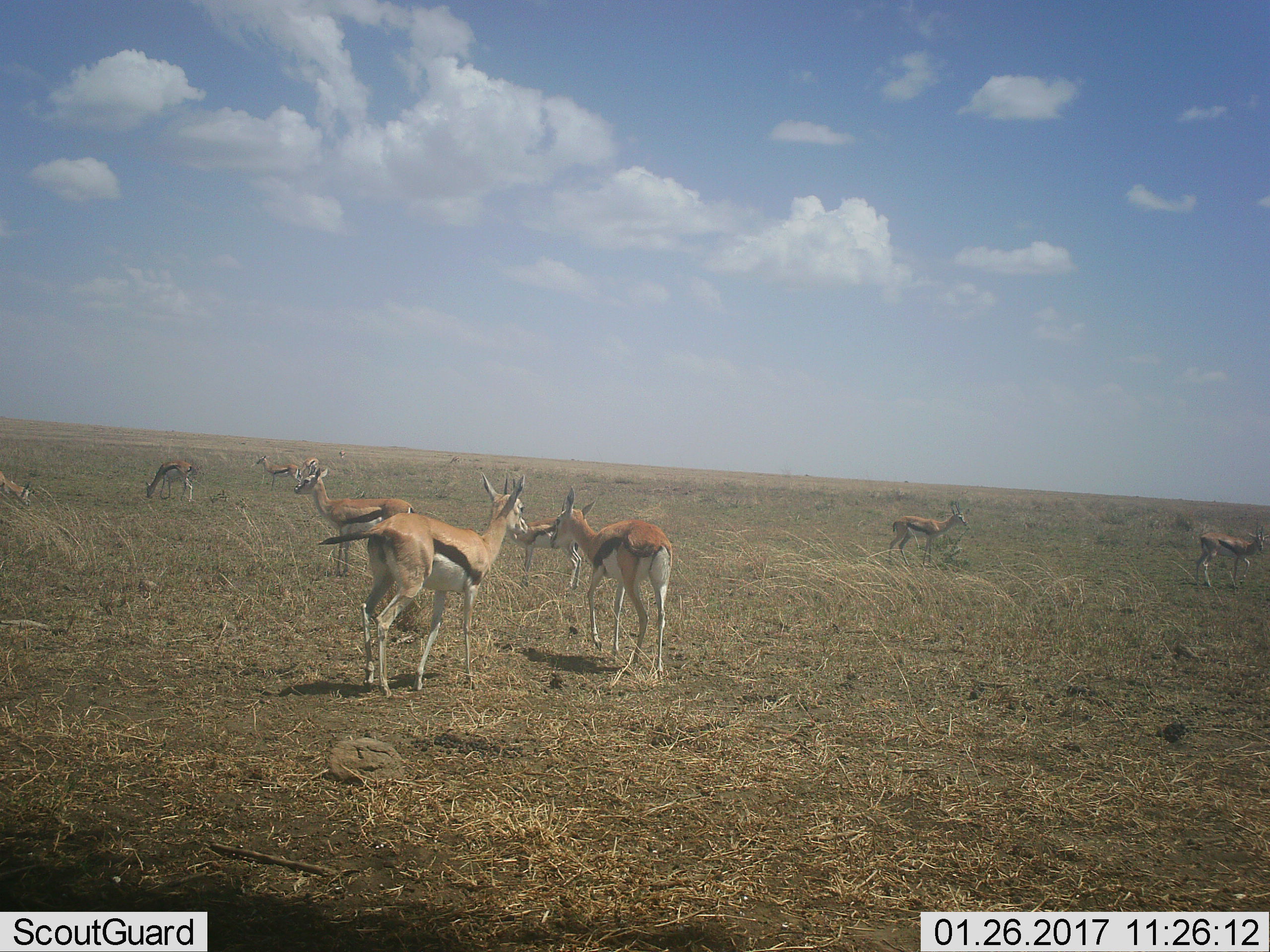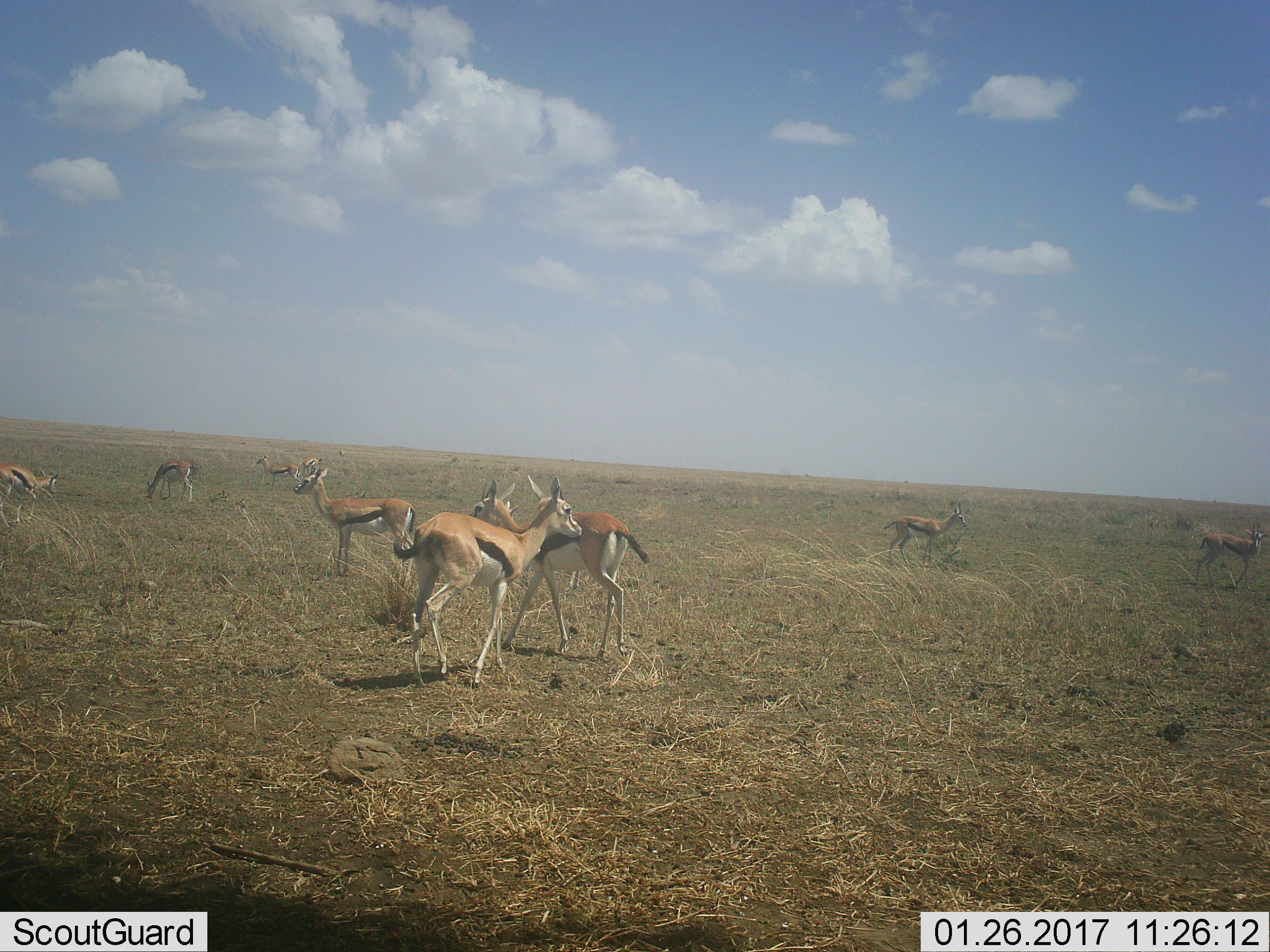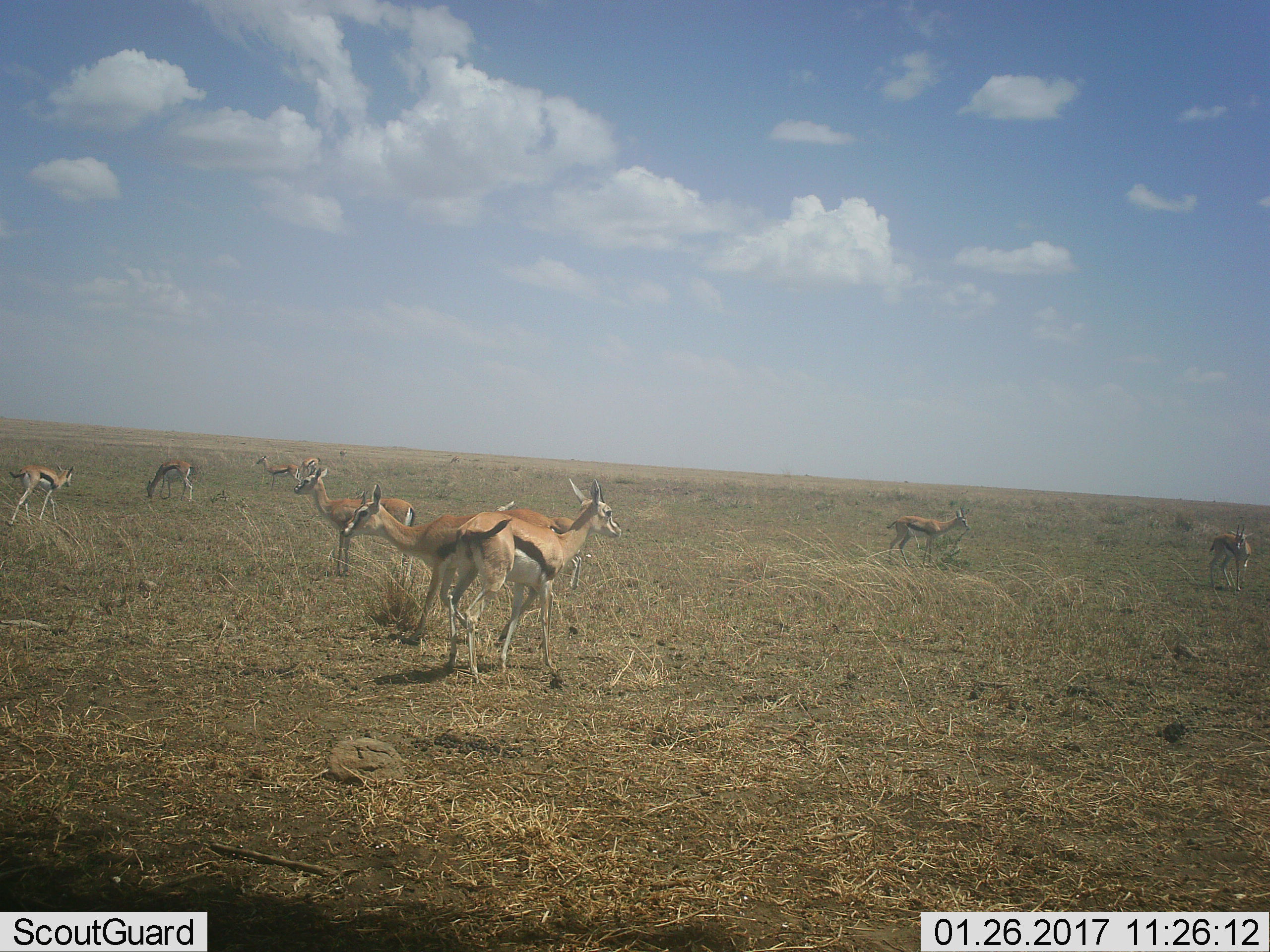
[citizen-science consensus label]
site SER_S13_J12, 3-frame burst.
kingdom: Animalia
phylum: Chordata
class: Mammalia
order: Artiodactyla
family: Bovidae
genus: Eudorcas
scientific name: Eudorcas thomsonii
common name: thomson's gazelle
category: gazellethomsons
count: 11-50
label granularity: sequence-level